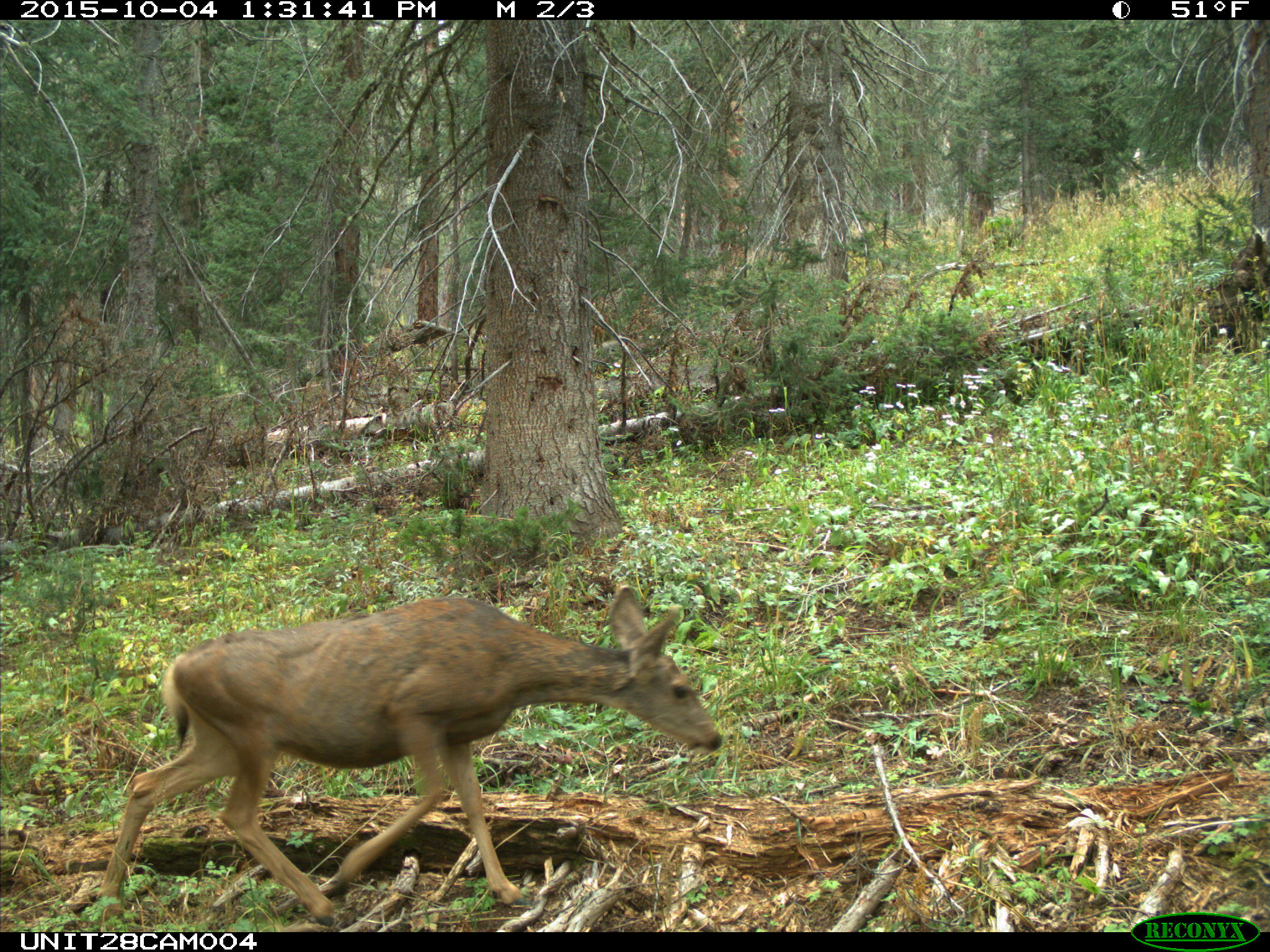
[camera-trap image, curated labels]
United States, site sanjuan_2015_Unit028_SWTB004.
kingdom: Animalia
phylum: Chordata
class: Mammalia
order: Artiodactyla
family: Cervidae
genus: Odocoileus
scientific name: Odocoileus hemionus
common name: mule deer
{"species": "Odocoileus hemionus (mule deer)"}